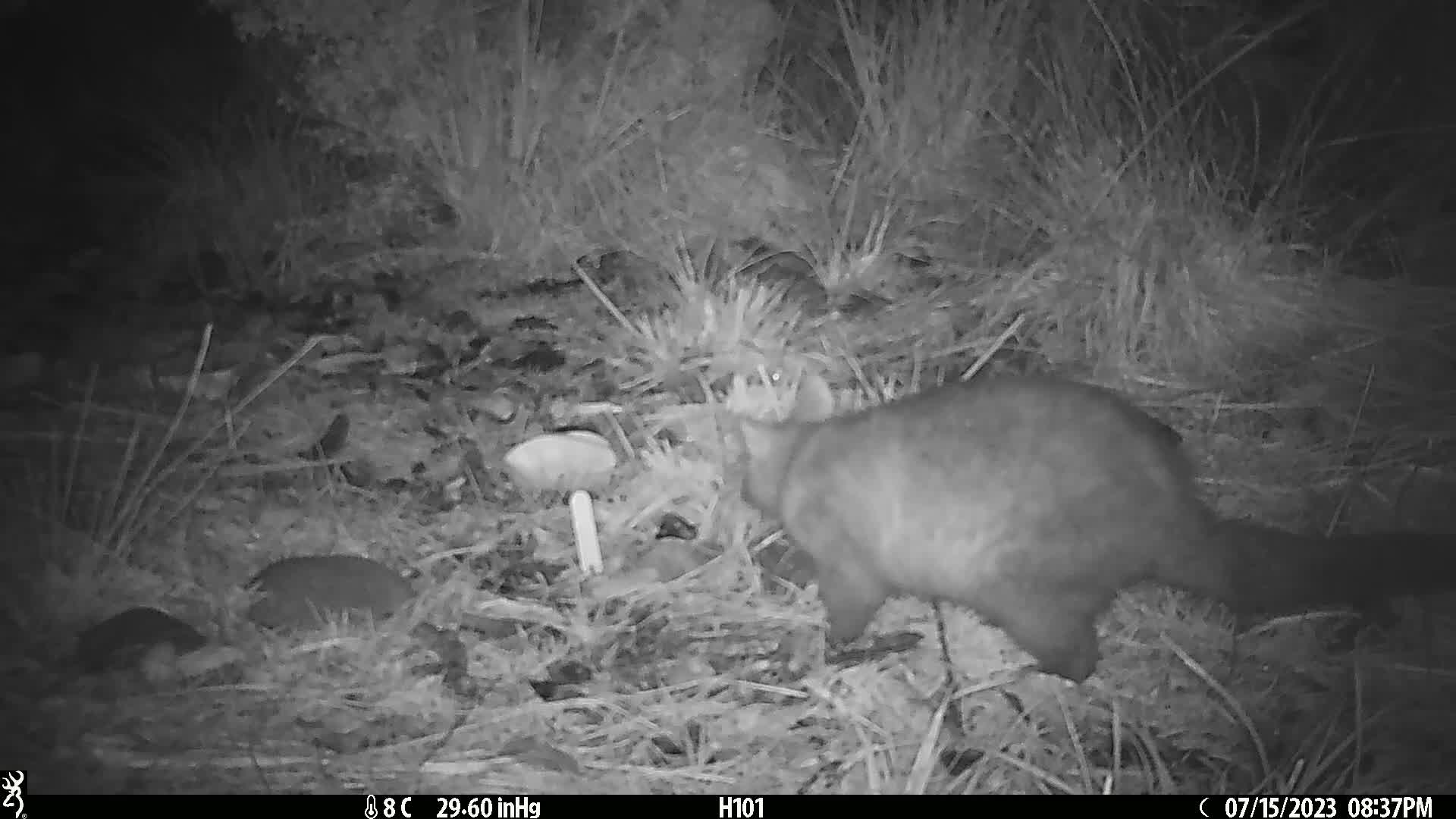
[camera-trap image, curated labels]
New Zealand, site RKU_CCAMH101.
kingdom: Animalia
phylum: Chordata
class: Mammalia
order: Diprotodontia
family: Phalangeridae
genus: Trichosurus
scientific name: Trichosurus vulpecula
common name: common brushtail possum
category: possum